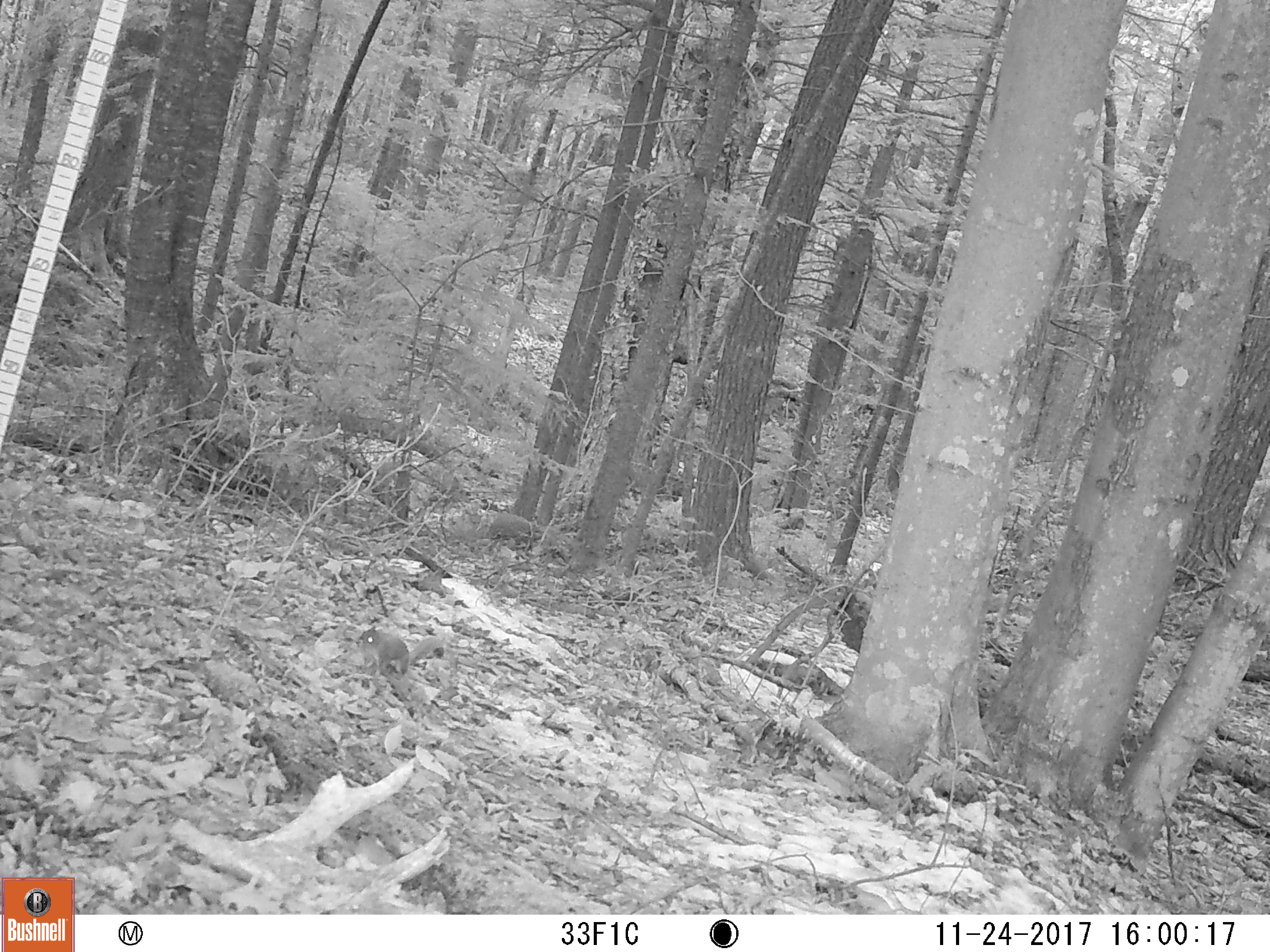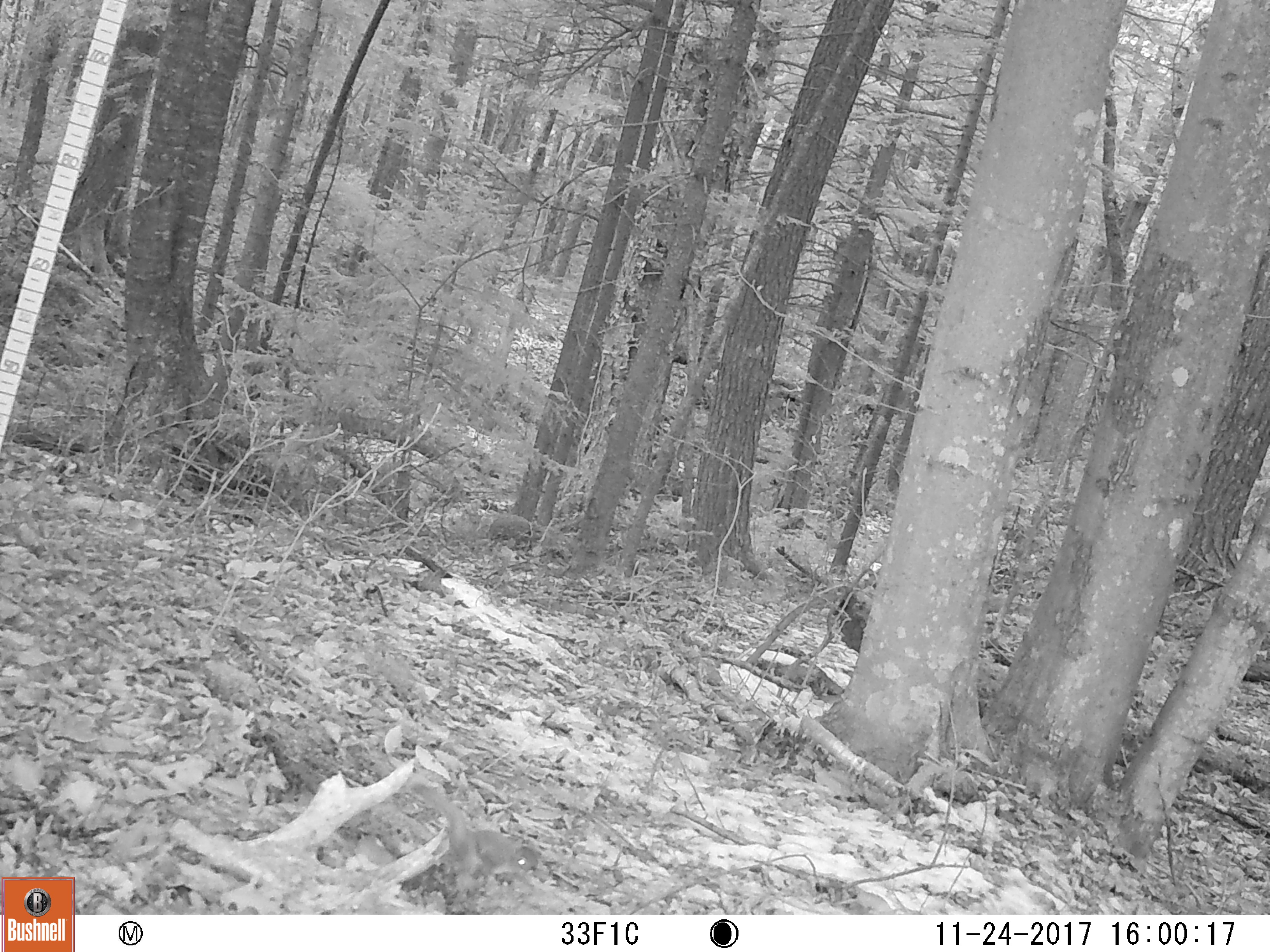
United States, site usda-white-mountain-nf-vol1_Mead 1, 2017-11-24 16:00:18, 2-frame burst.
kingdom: Animalia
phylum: Chordata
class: Mammalia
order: Rodentia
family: Sciuridae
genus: Tamiasciurus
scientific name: Tamiasciurus hudsonicus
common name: red squirrel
Red squirrel (Tamiasciurus hudsonicus).